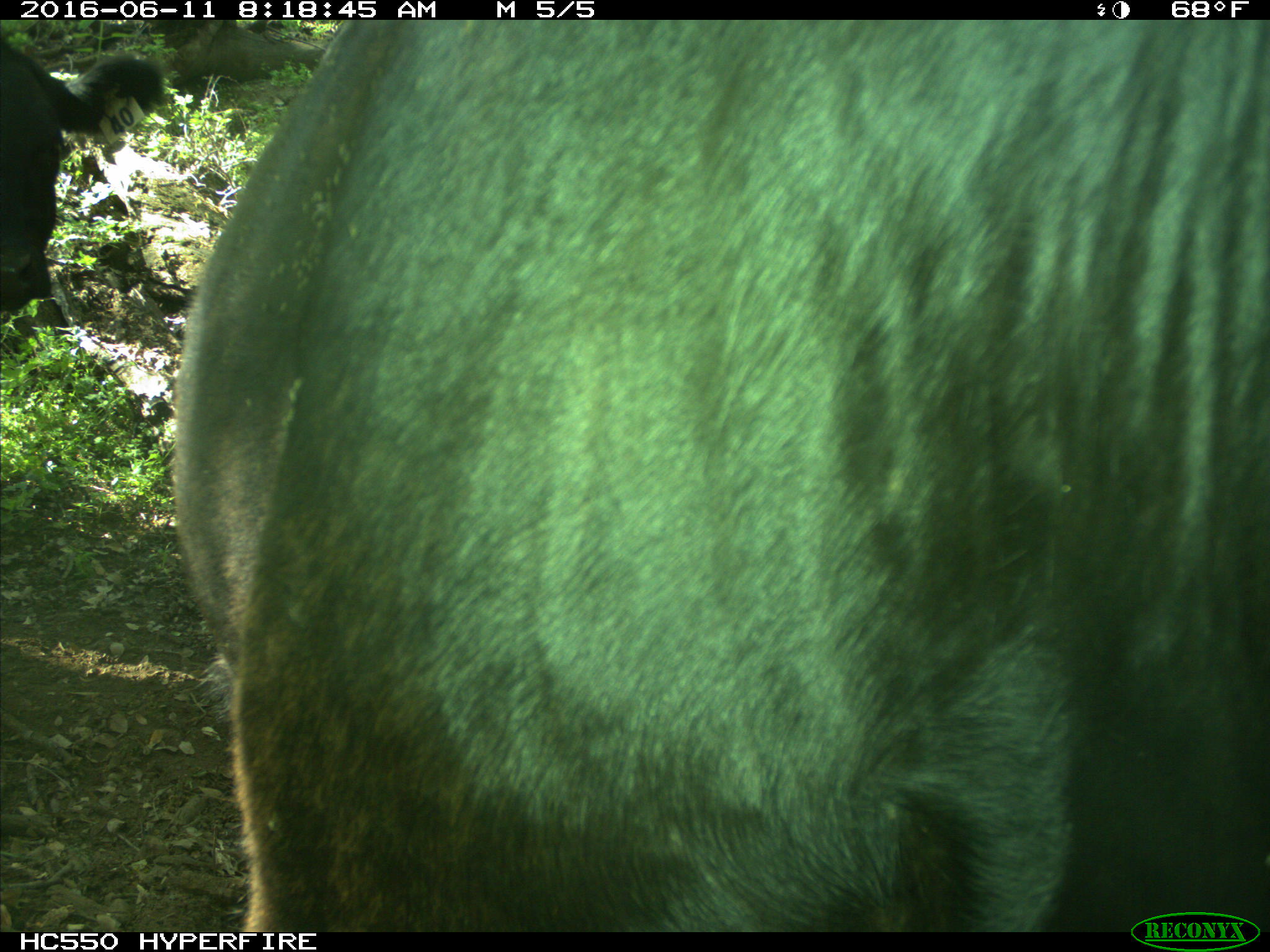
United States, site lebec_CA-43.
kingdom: Animalia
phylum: Chordata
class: Mammalia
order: Artiodactyla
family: Bovidae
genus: Bos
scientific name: Bos taurus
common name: domestic cow